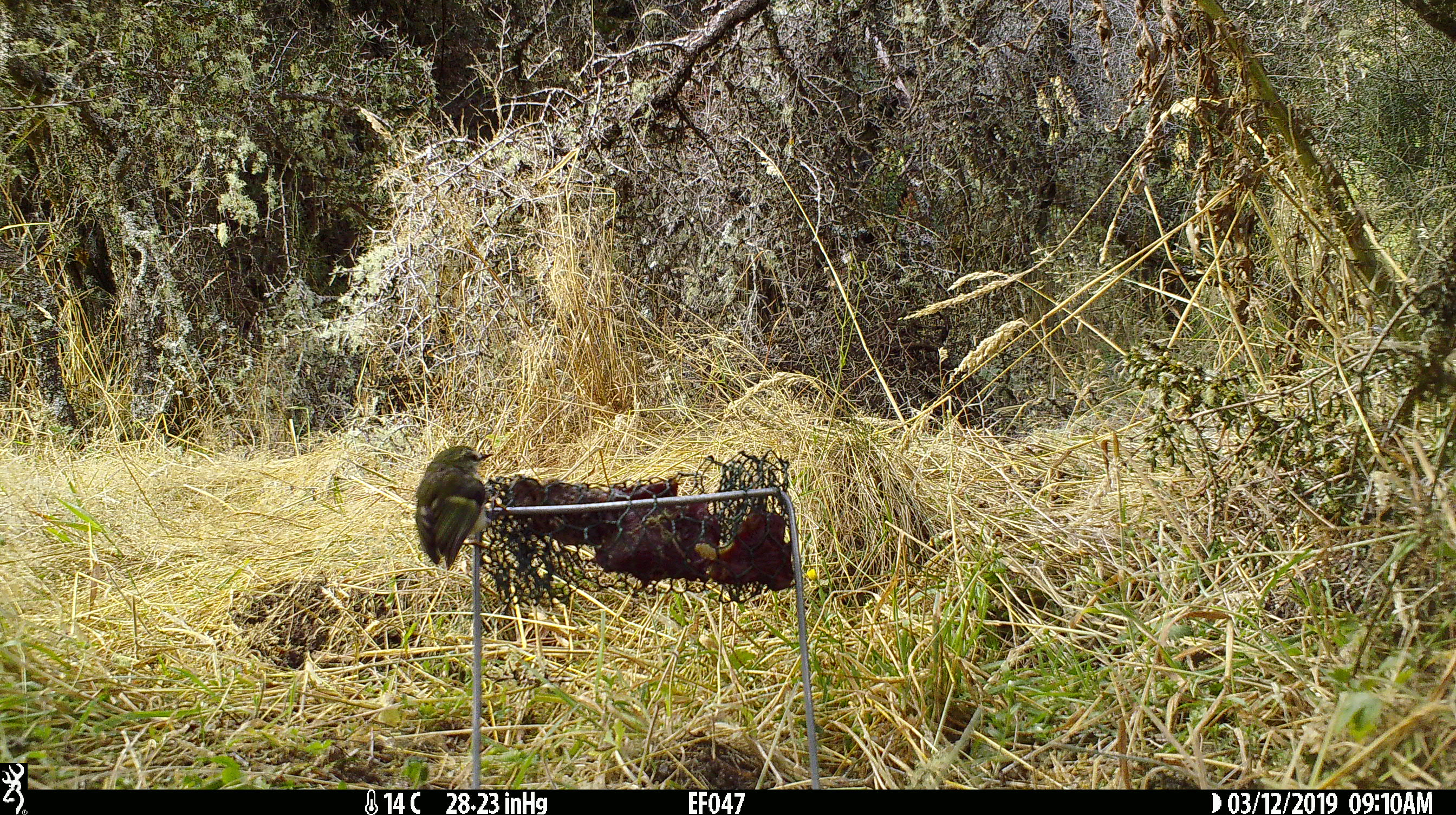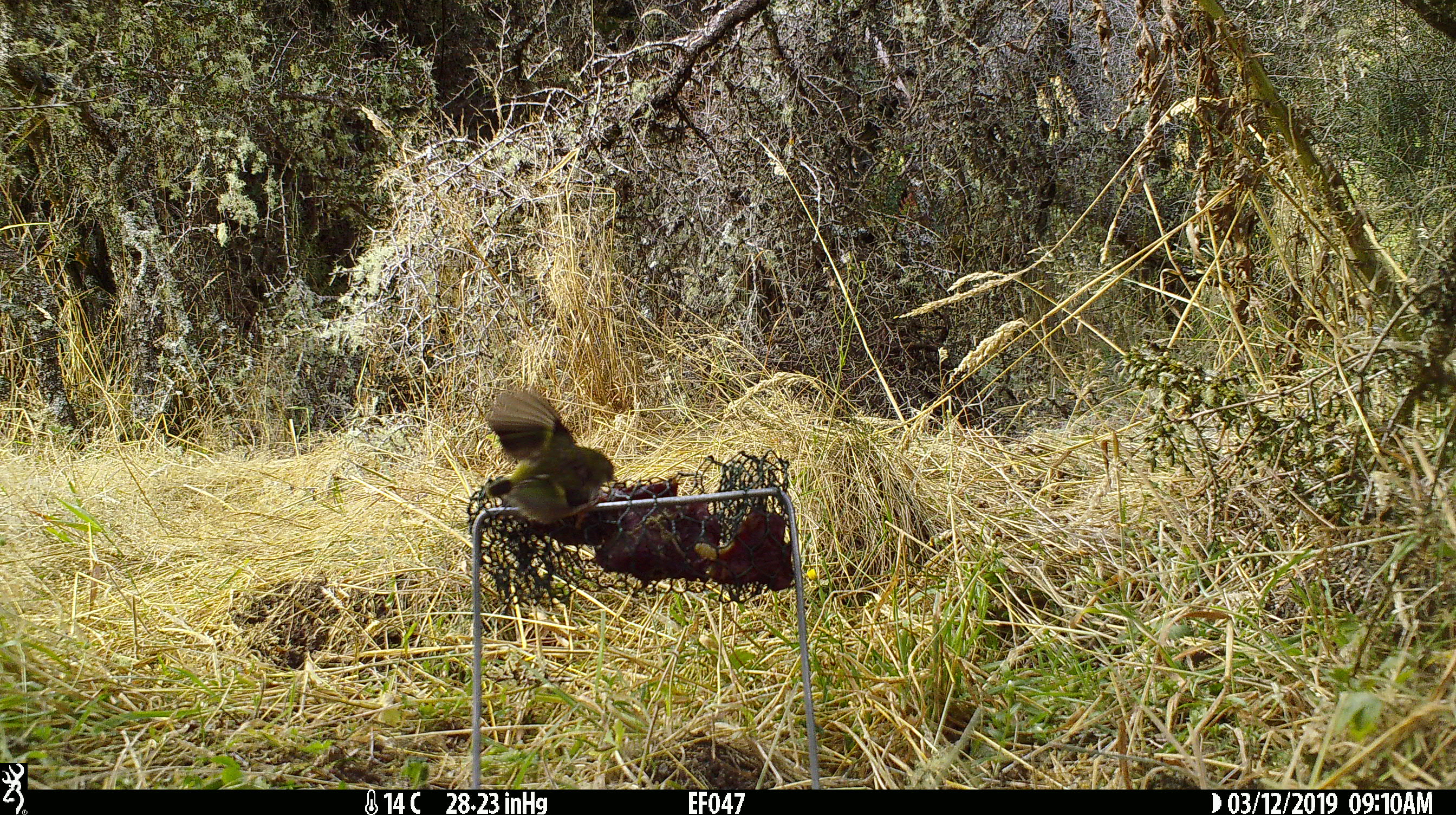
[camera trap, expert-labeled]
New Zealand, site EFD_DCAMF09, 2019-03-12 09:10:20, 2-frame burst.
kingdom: Animalia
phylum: Chordata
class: Aves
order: Passeriformes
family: Acanthisittidae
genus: Acanthisitta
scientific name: Acanthisitta chloris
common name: rifleman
Rifleman (Acanthisitta chloris).